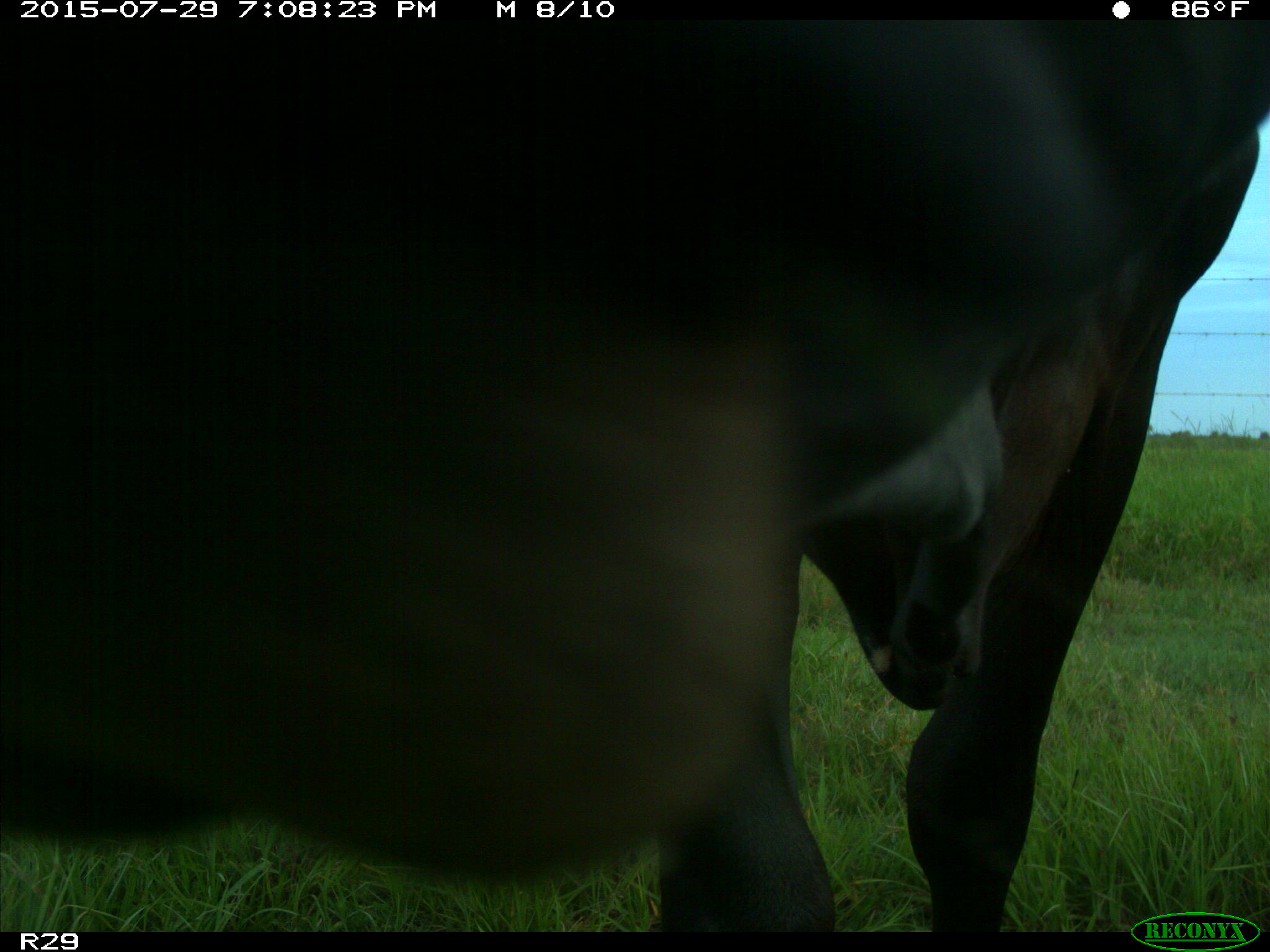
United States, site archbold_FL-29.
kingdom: Animalia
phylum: Chordata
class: Mammalia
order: Artiodactyla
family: Bovidae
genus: Bos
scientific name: Bos taurus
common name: domestic cow